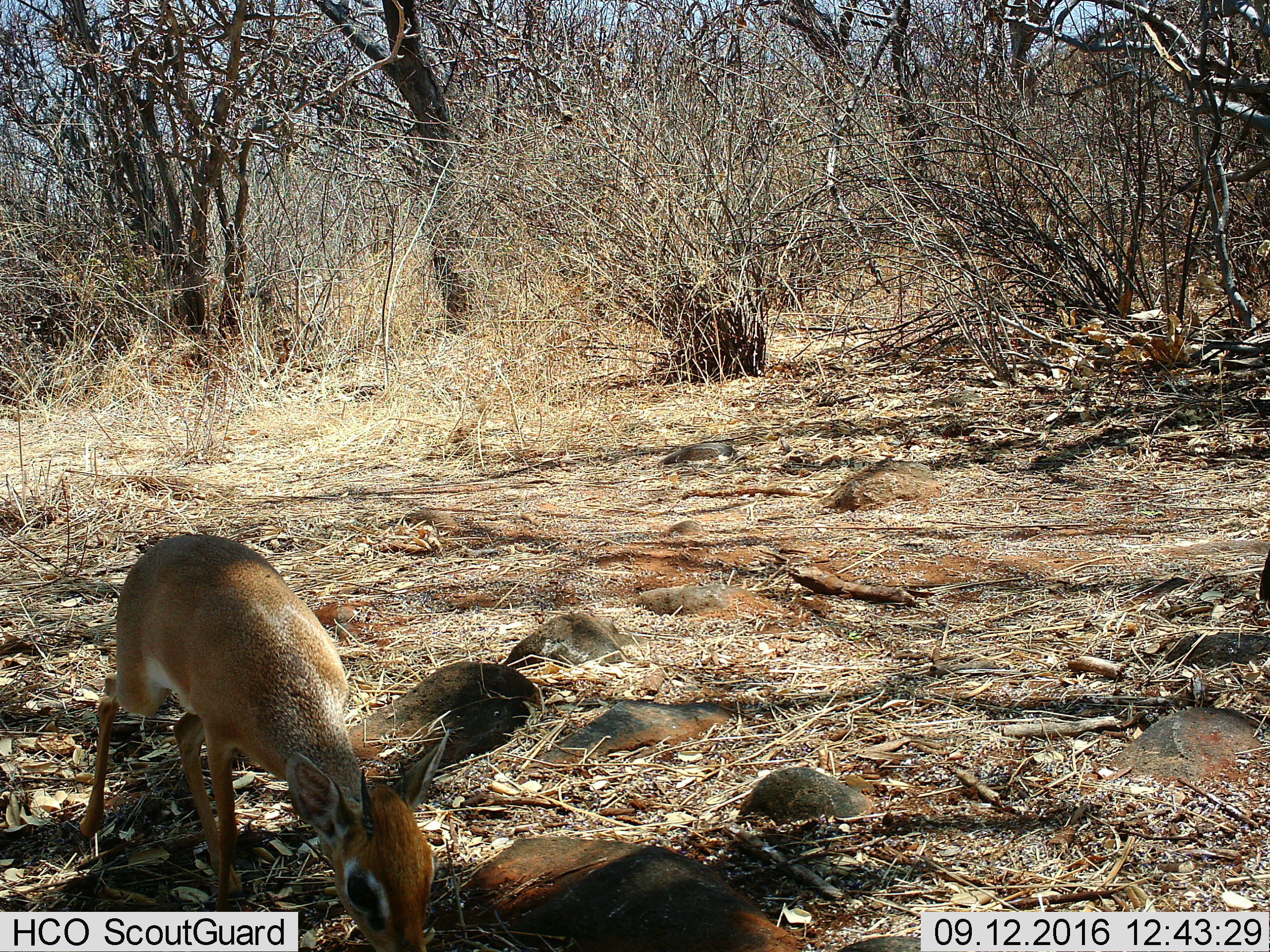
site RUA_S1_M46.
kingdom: Animalia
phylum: Chordata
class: Mammalia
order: Artiodactyla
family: Bovidae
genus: Madoqua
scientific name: Madoqua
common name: dik-dik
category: dikdik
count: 1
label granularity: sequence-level